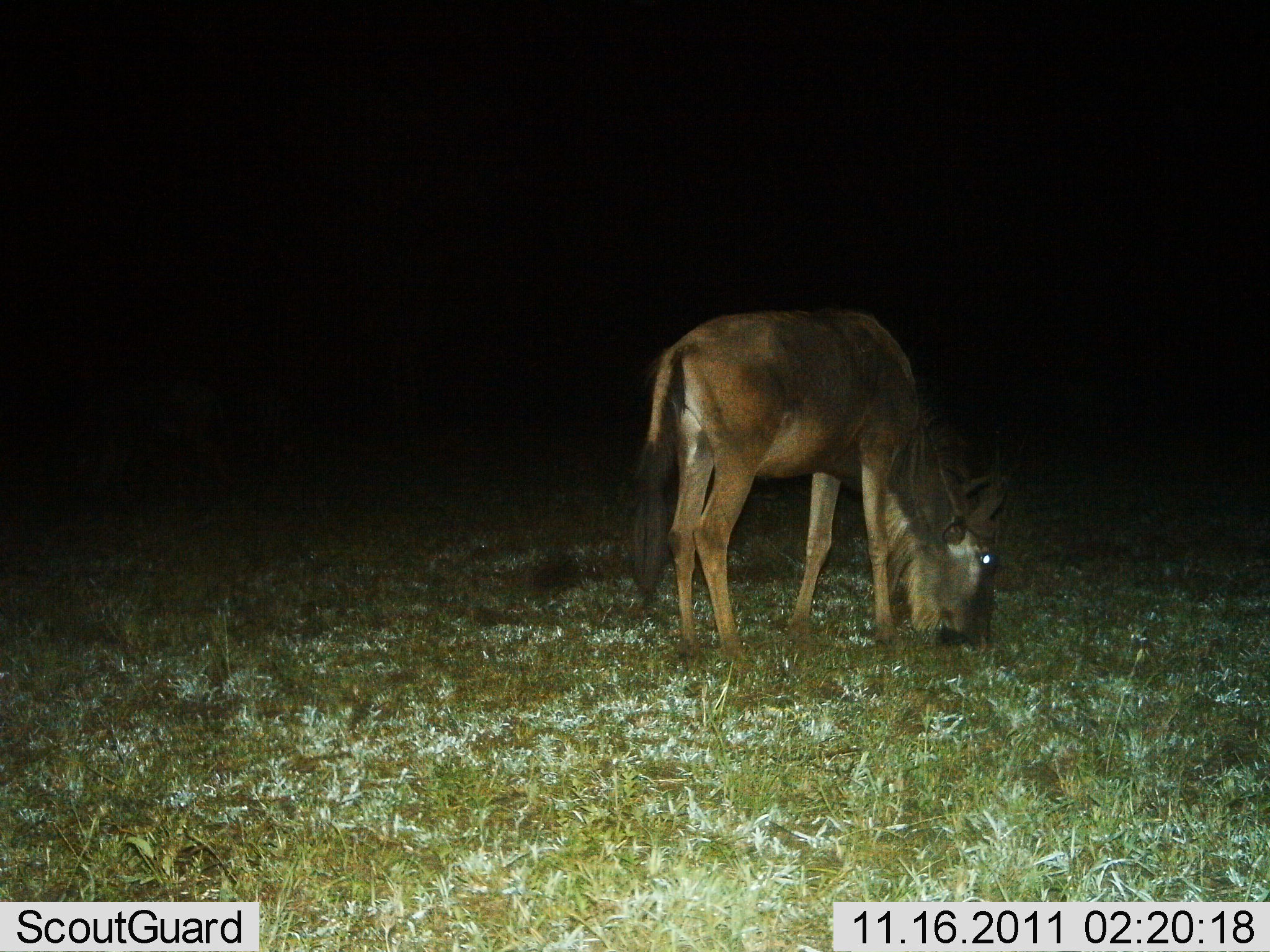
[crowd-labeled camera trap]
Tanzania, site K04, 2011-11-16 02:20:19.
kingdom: Animalia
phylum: Chordata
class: Mammalia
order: Artiodactyla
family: Bovidae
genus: Connochaetes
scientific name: Connochaetes taurinus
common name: blue wildebeest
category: wildebeest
Wildebeest (blue wildebeest) (Connochaetes taurinus), count 1. Behavior (volunteer vote fractions): standing 27%, resting 0%, moving 0%, interacting 0%. Young present (vote fraction): 9%. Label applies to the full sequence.